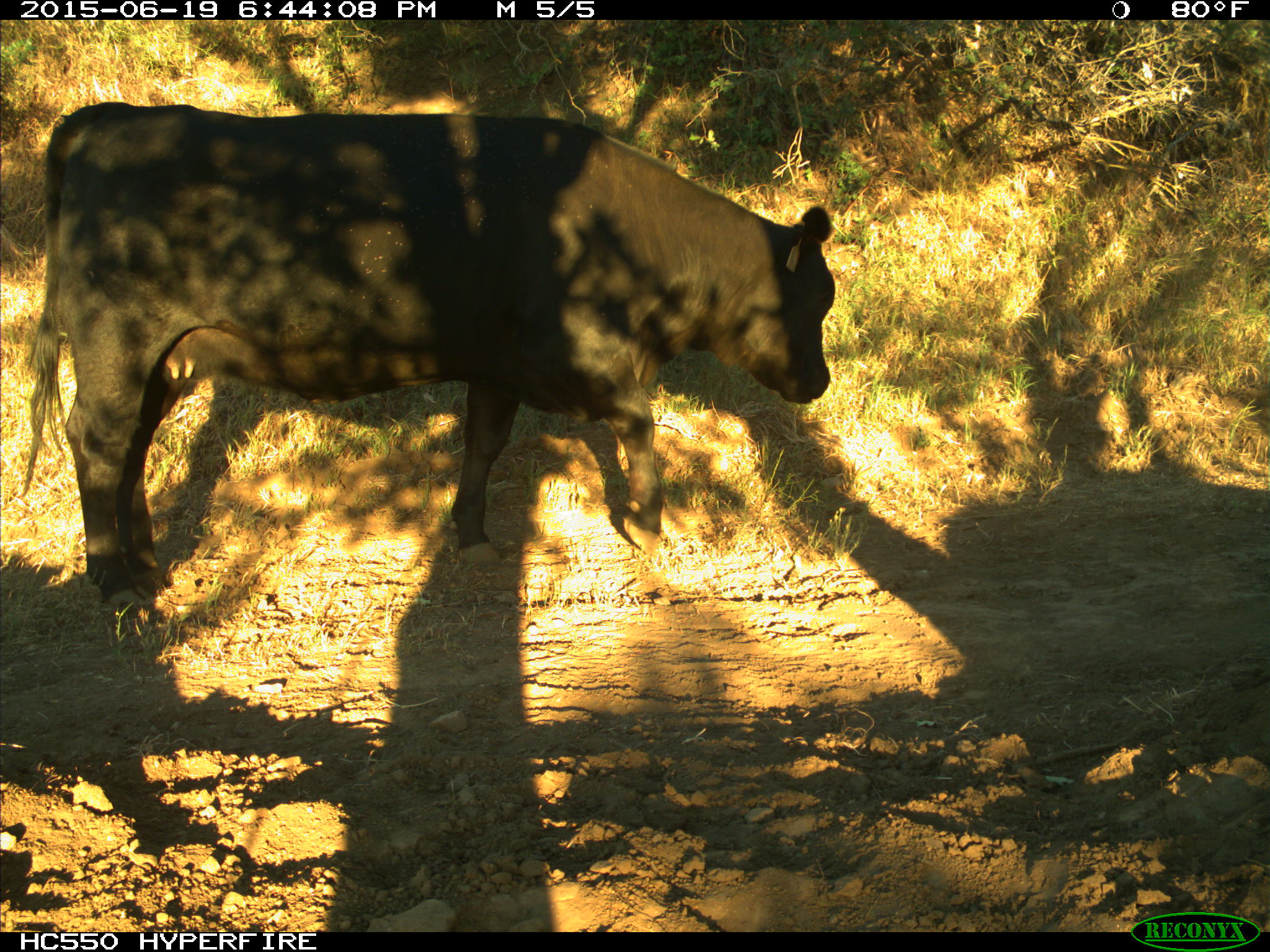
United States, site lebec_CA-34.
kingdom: Animalia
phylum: Chordata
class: Mammalia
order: Artiodactyla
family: Bovidae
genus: Bos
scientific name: Bos taurus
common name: domestic cow